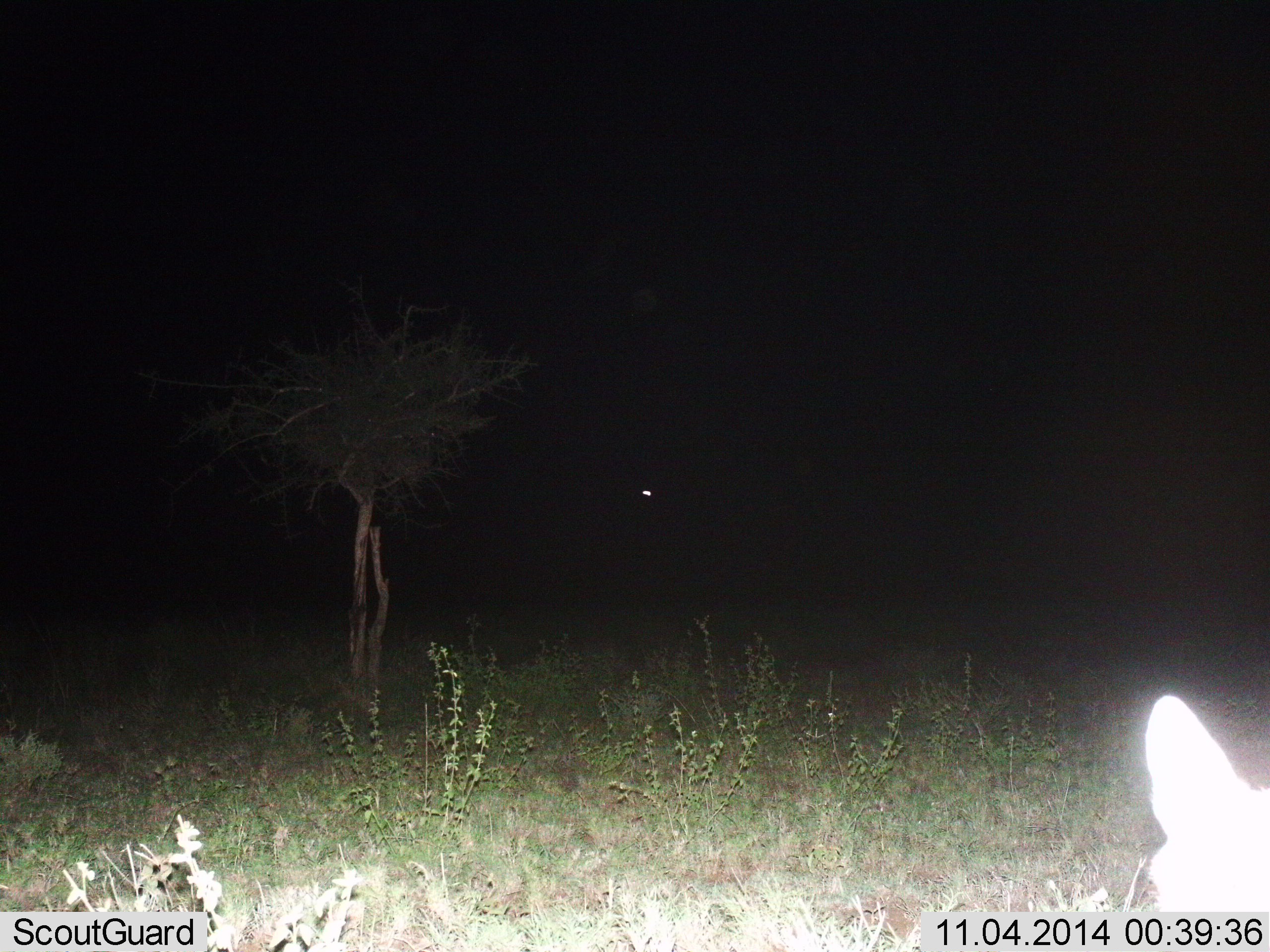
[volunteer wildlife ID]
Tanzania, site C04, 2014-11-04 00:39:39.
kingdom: Animalia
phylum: Chordata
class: Mammalia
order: Carnivora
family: Felidae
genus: Leptailurus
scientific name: Leptailurus serval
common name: serval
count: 1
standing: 100%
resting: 0%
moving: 0%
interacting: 0%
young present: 0%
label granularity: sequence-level